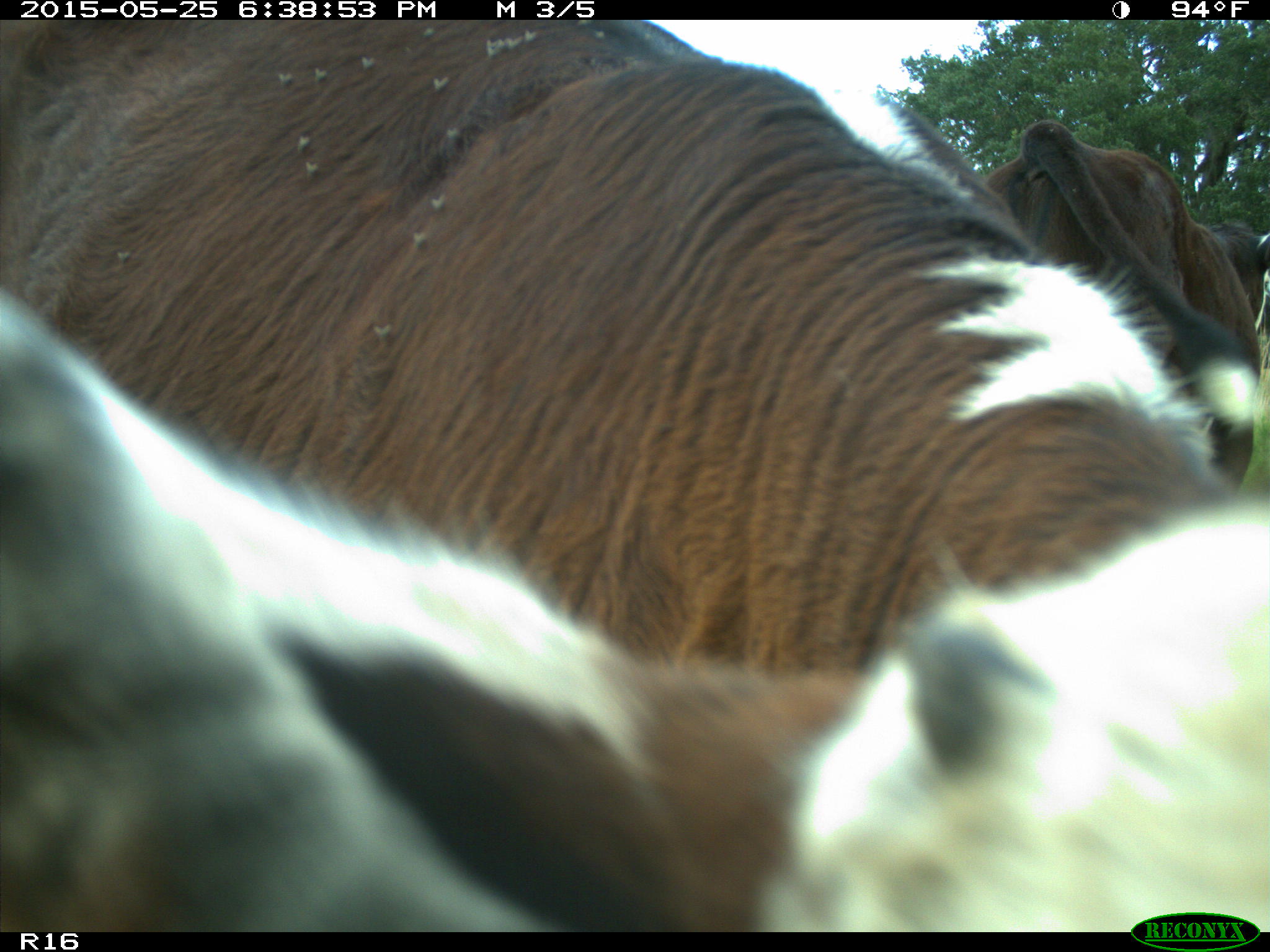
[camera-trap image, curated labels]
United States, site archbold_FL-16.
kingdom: Animalia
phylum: Chordata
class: Mammalia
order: Artiodactyla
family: Bovidae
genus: Bos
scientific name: Bos taurus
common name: domestic cow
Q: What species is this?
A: Bos taurus (domestic cow).